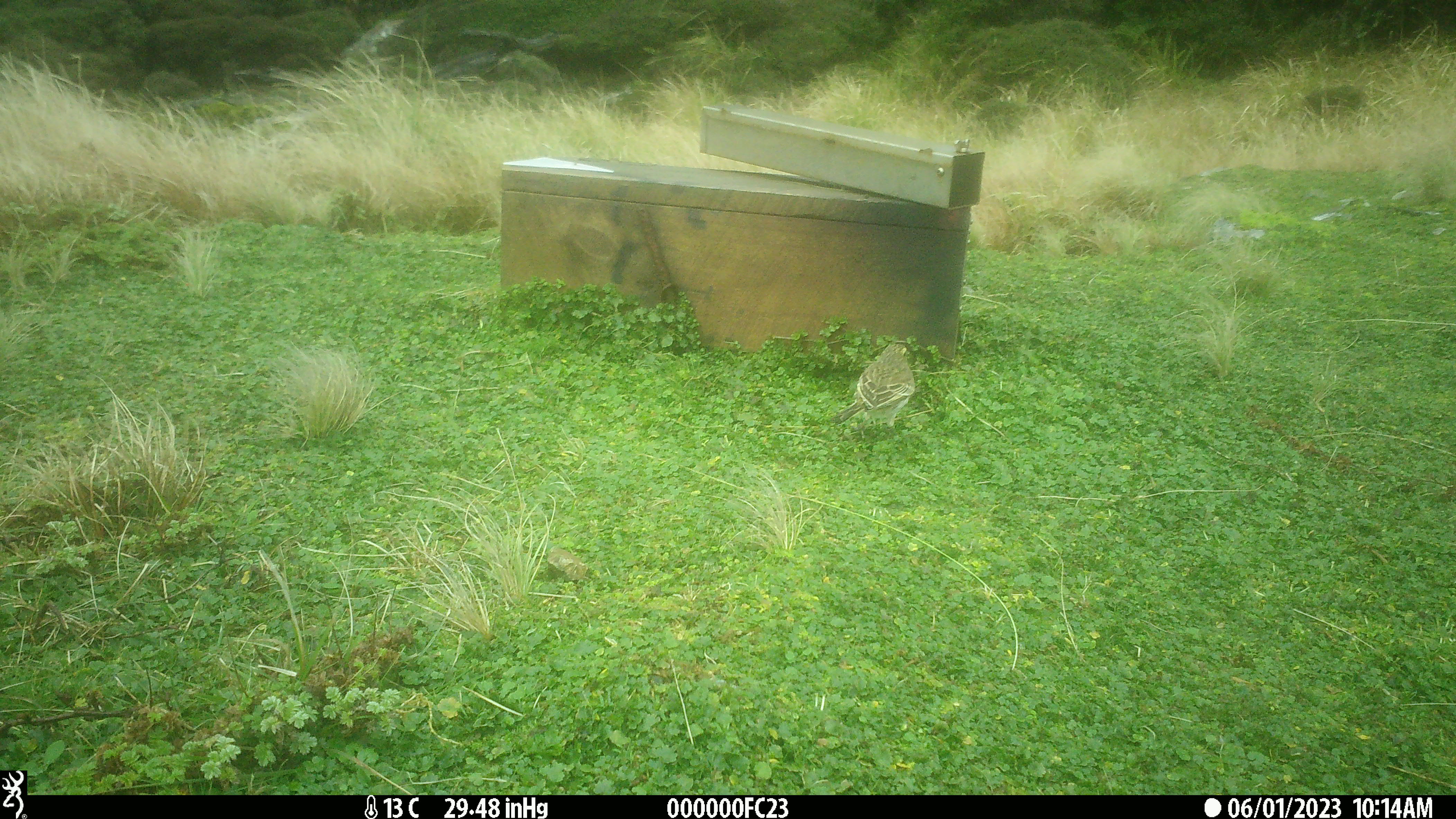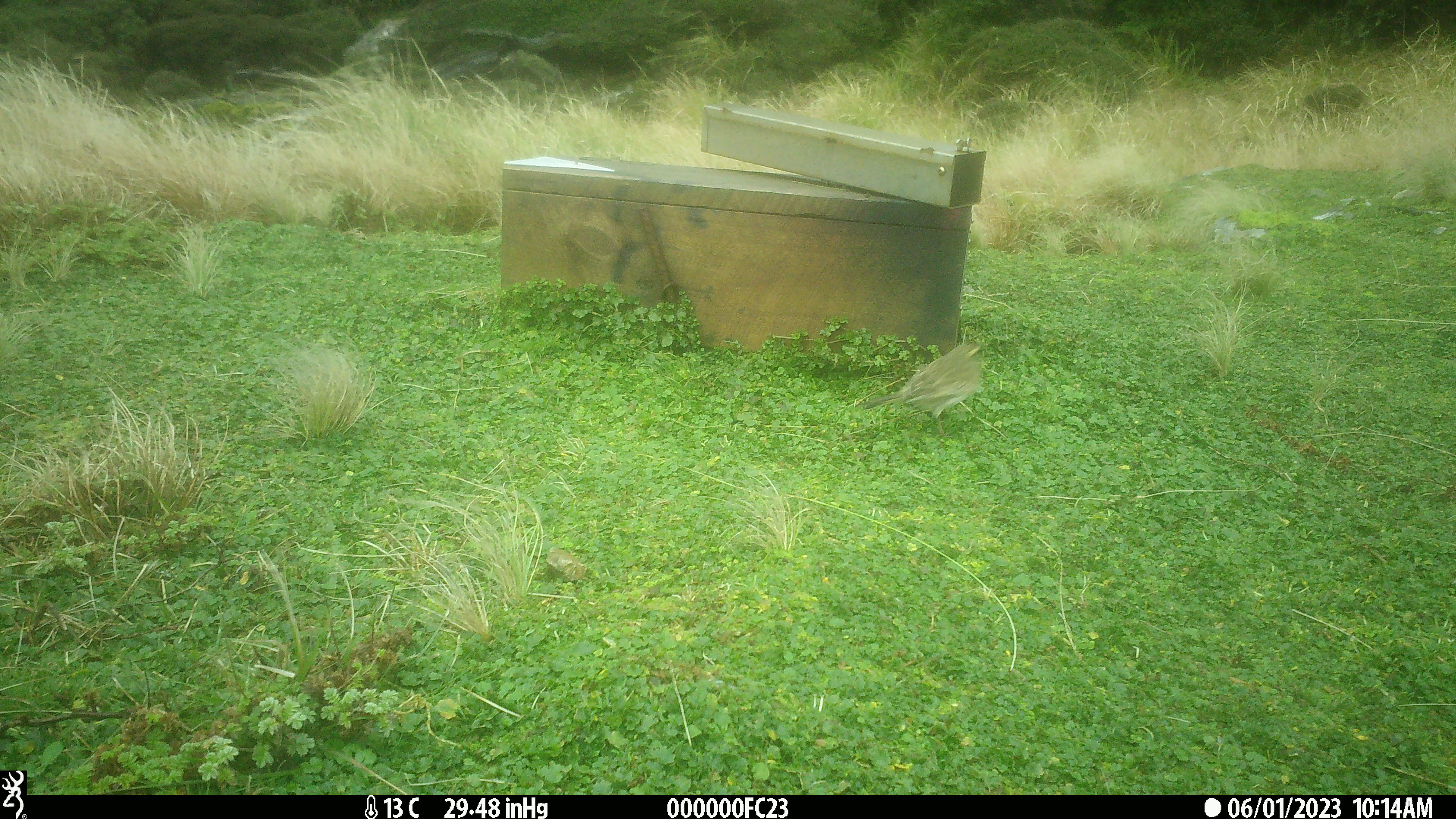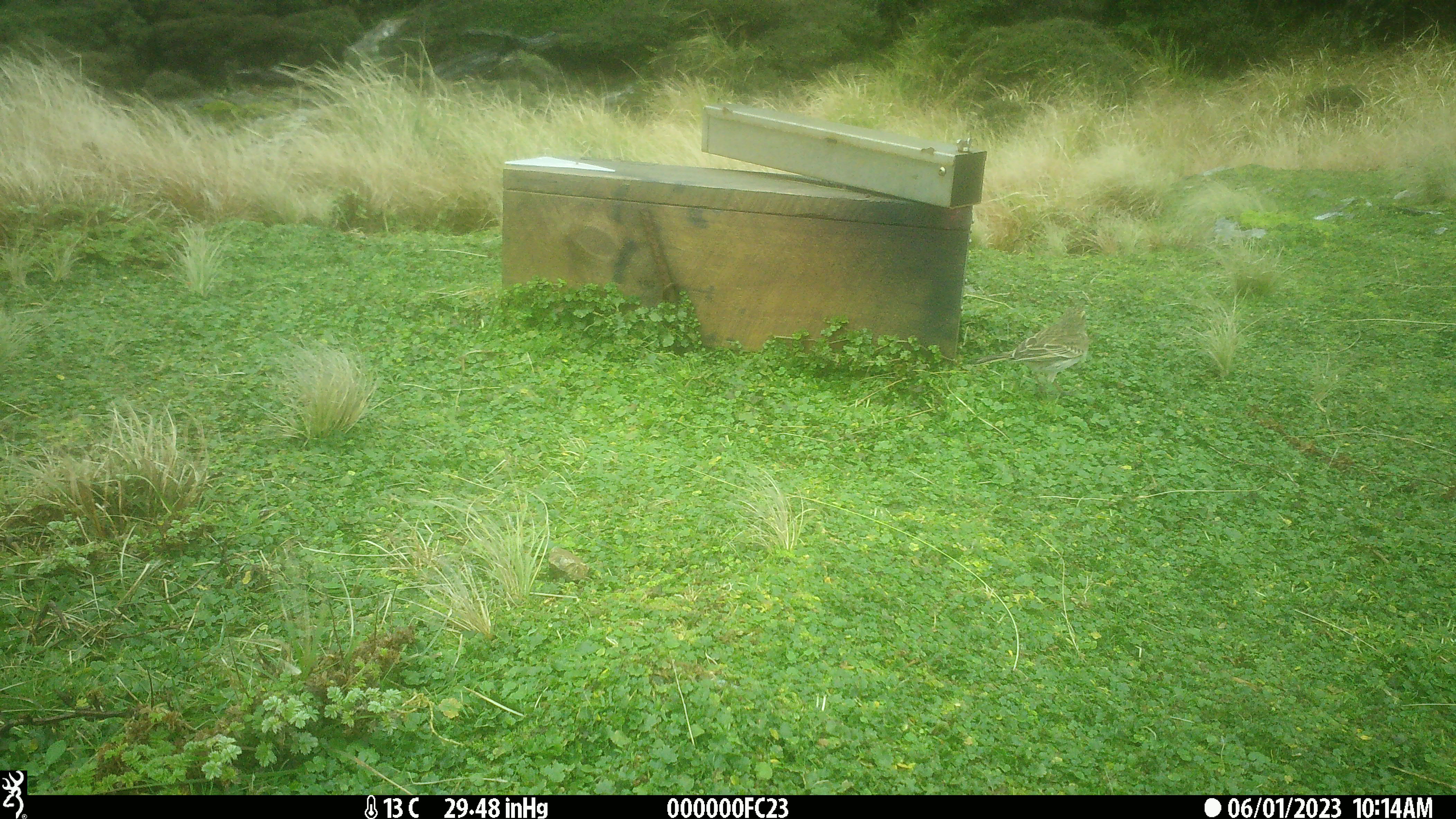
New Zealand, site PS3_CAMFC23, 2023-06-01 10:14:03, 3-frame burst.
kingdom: Animalia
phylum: Chordata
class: Aves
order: Passeriformes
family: Motacillidae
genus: Anthus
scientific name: Anthus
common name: pipit